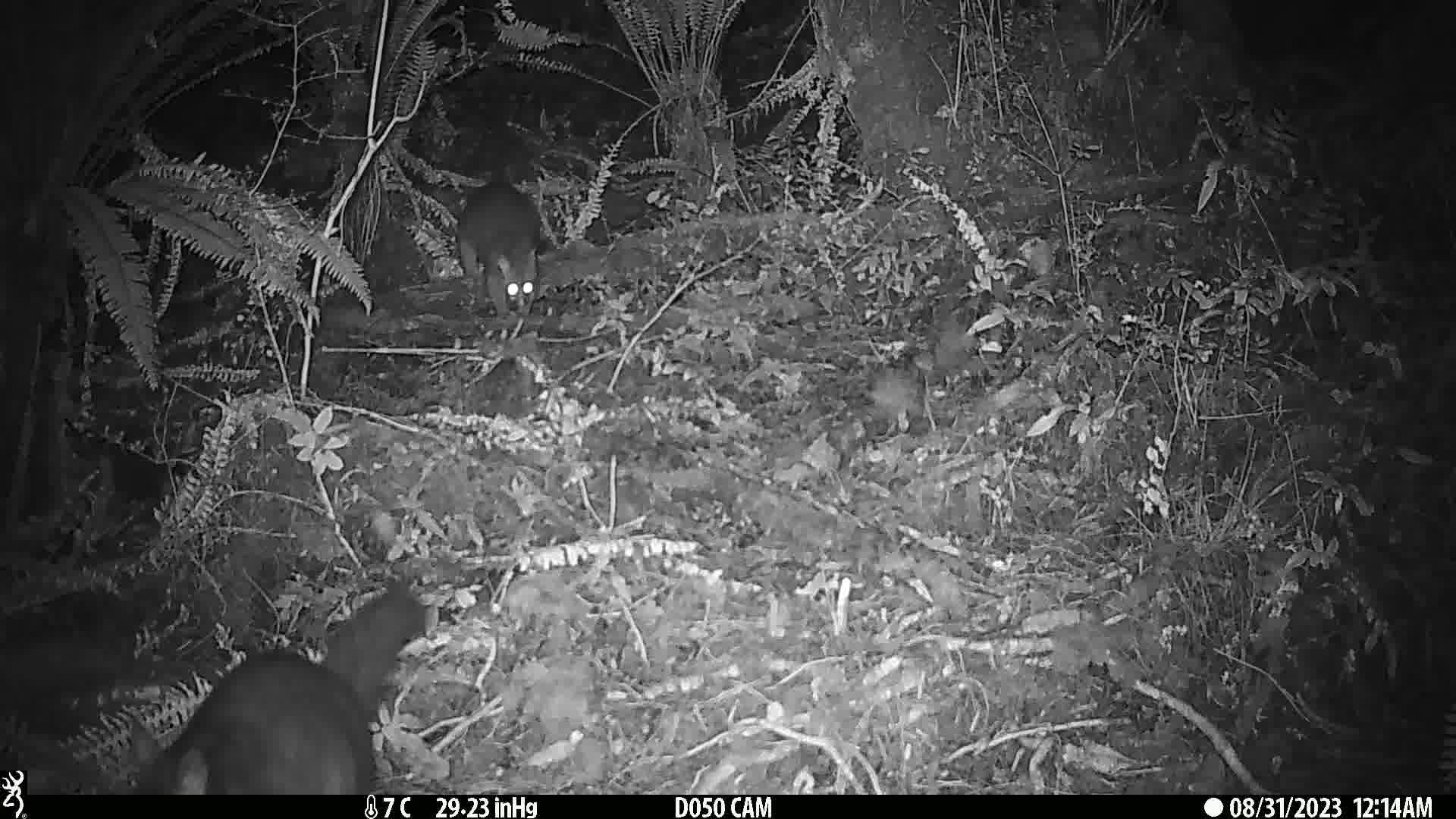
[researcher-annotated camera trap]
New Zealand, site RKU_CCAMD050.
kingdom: Animalia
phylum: Chordata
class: Mammalia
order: Diprotodontia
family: Phalangeridae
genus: Trichosurus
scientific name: Trichosurus vulpecula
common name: common brushtail possum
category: possum